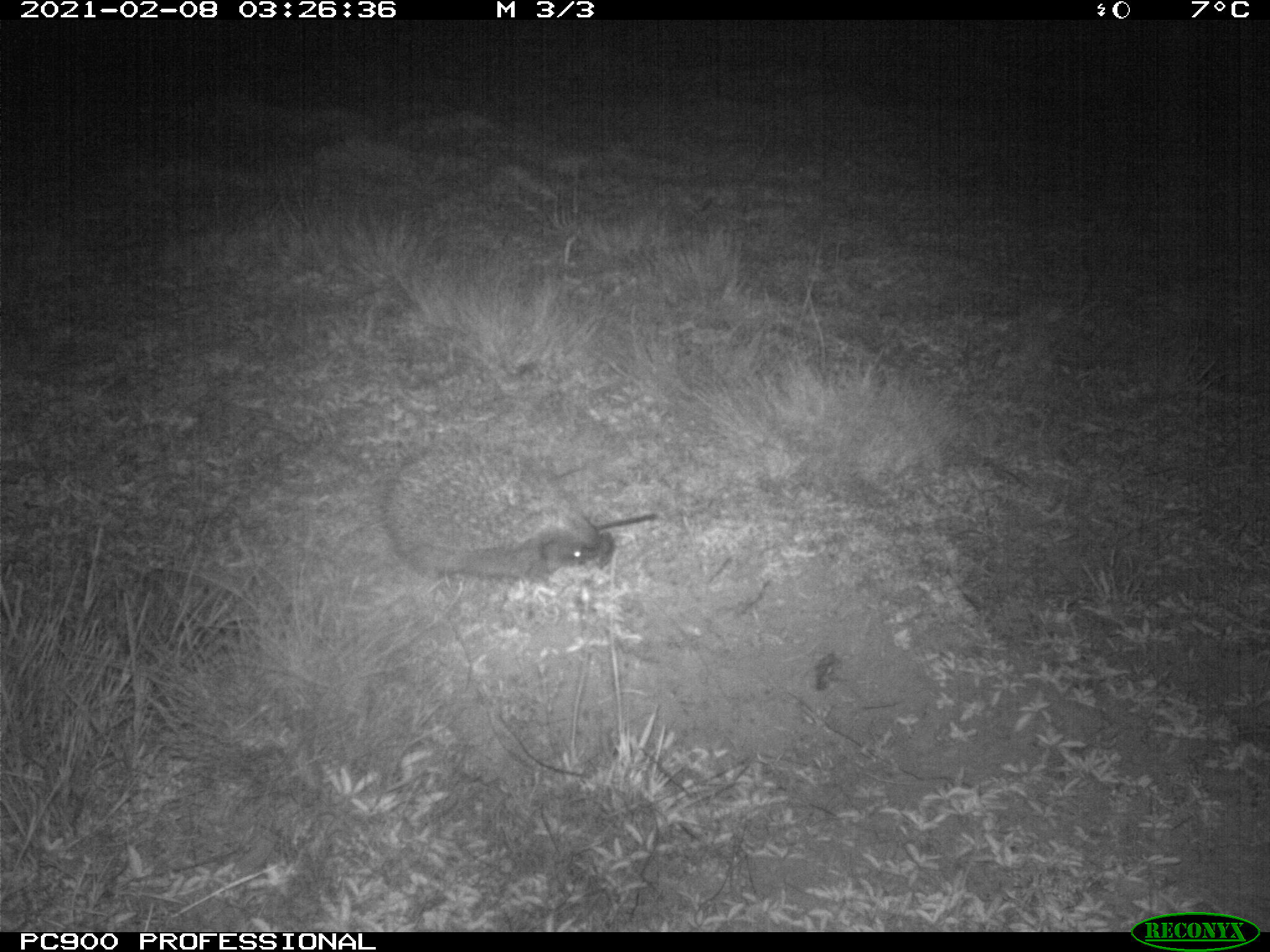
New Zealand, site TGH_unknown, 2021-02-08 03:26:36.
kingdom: Animalia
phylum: Chordata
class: Mammalia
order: Eulipotyphla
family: Erinaceidae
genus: Erinaceus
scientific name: Erinaceus europaeus europaeus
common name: european hedgehog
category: hedgehog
Hedgehog (european hedgehog) (Erinaceus europaeus europaeus).